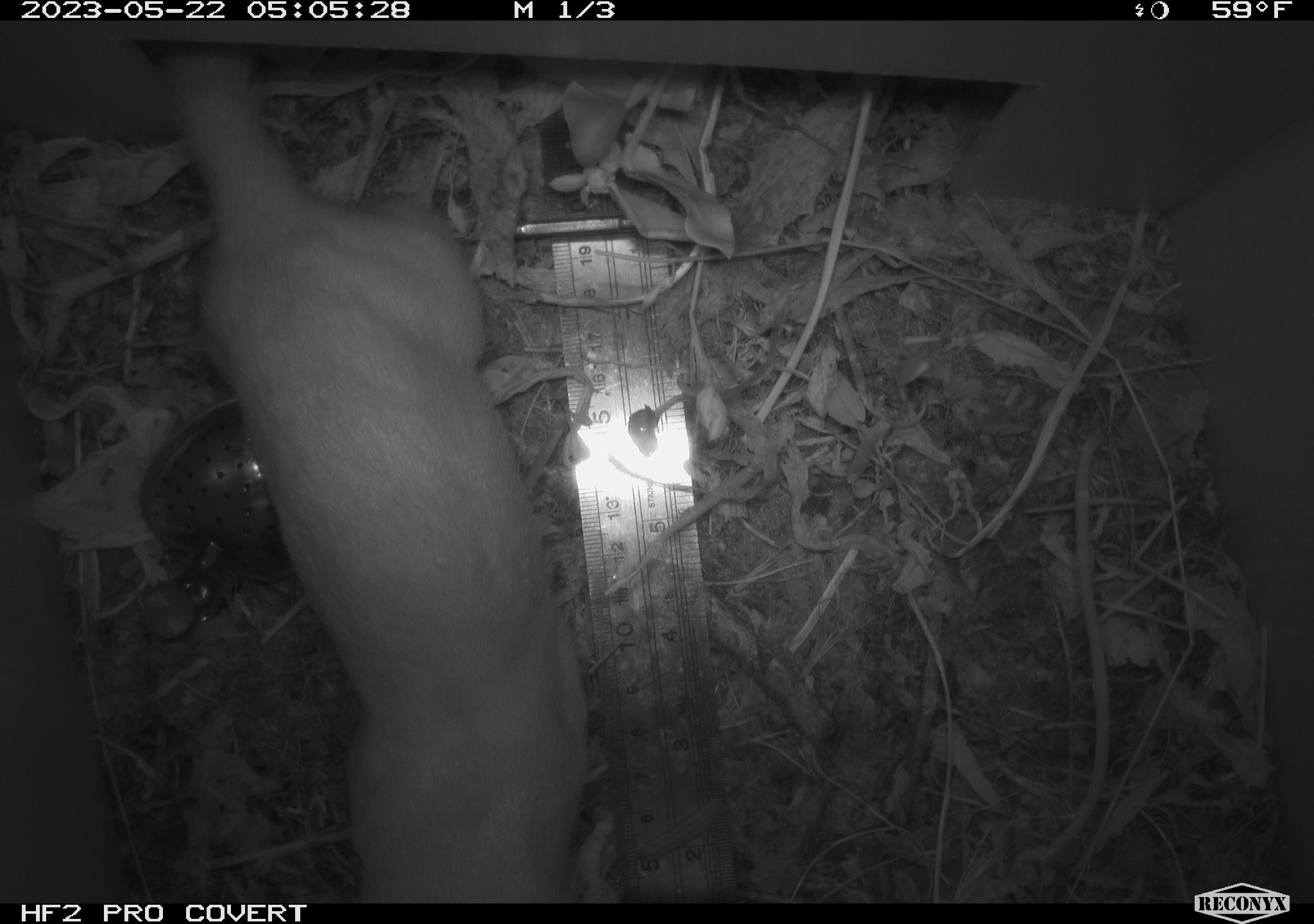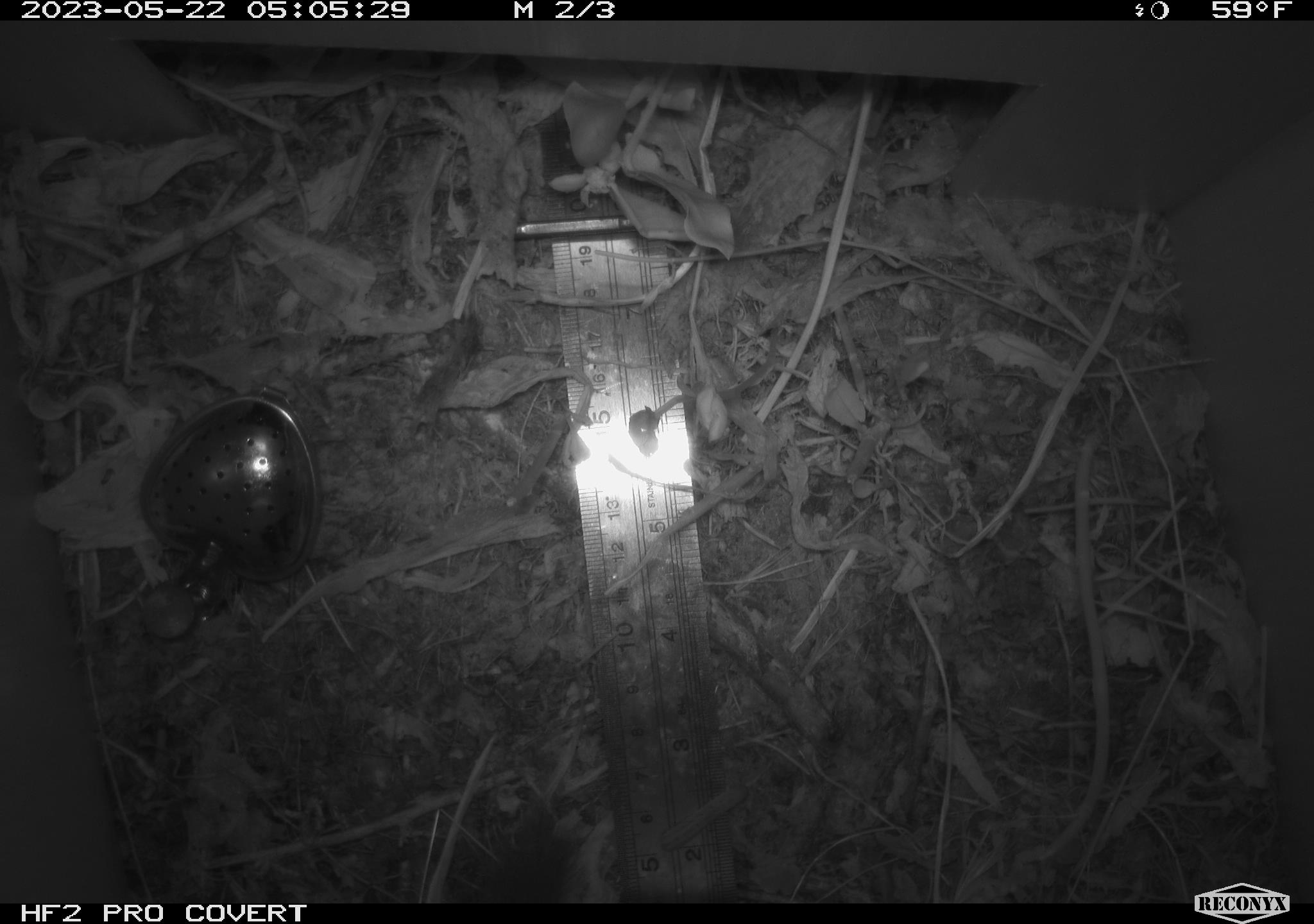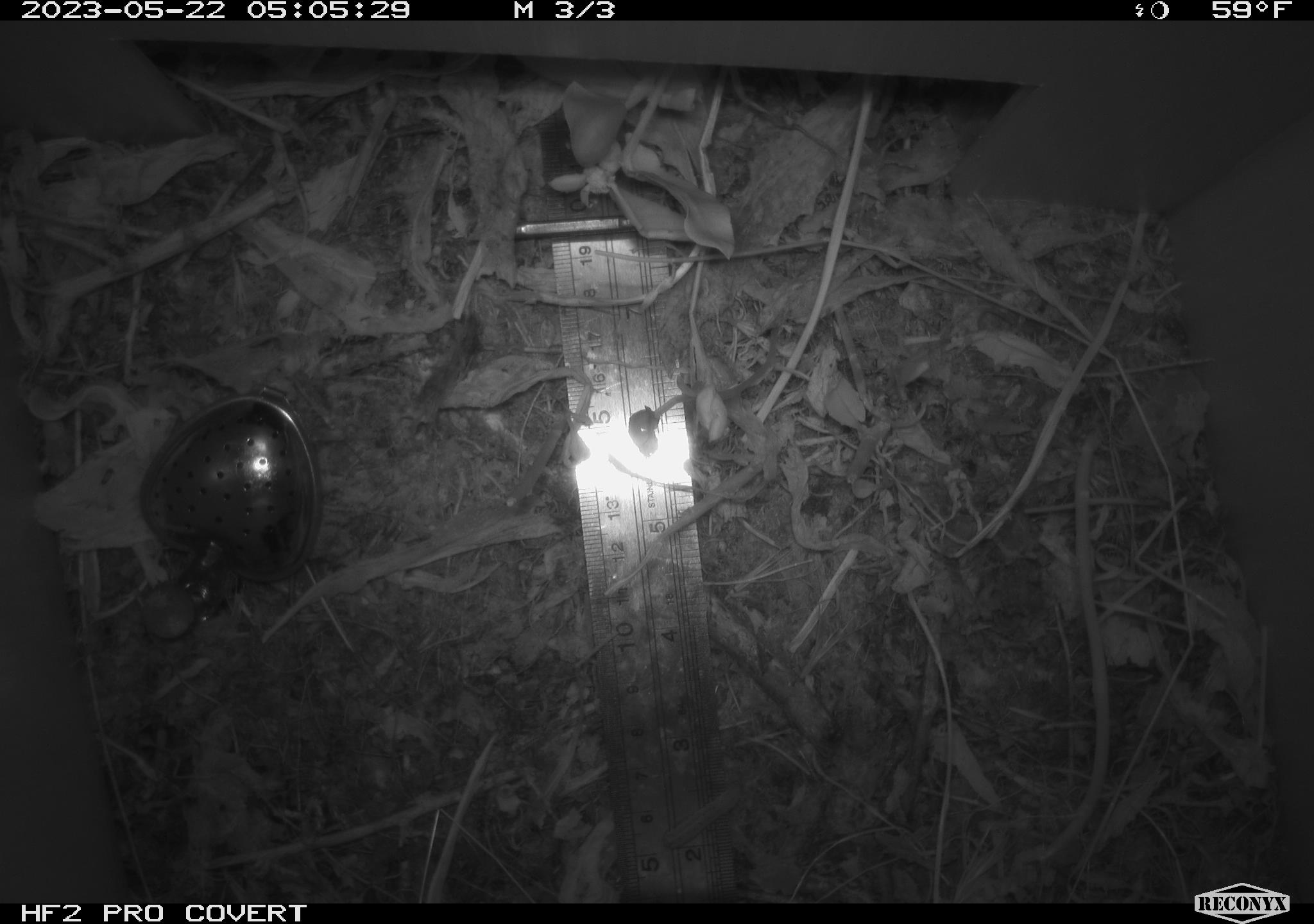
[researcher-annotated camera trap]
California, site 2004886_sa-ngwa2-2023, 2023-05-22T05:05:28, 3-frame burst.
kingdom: Animalia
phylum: Chordata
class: Mammalia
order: Carnivora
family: Mustelidae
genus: Neogale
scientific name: Neogale frenata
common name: long-tailed weasel